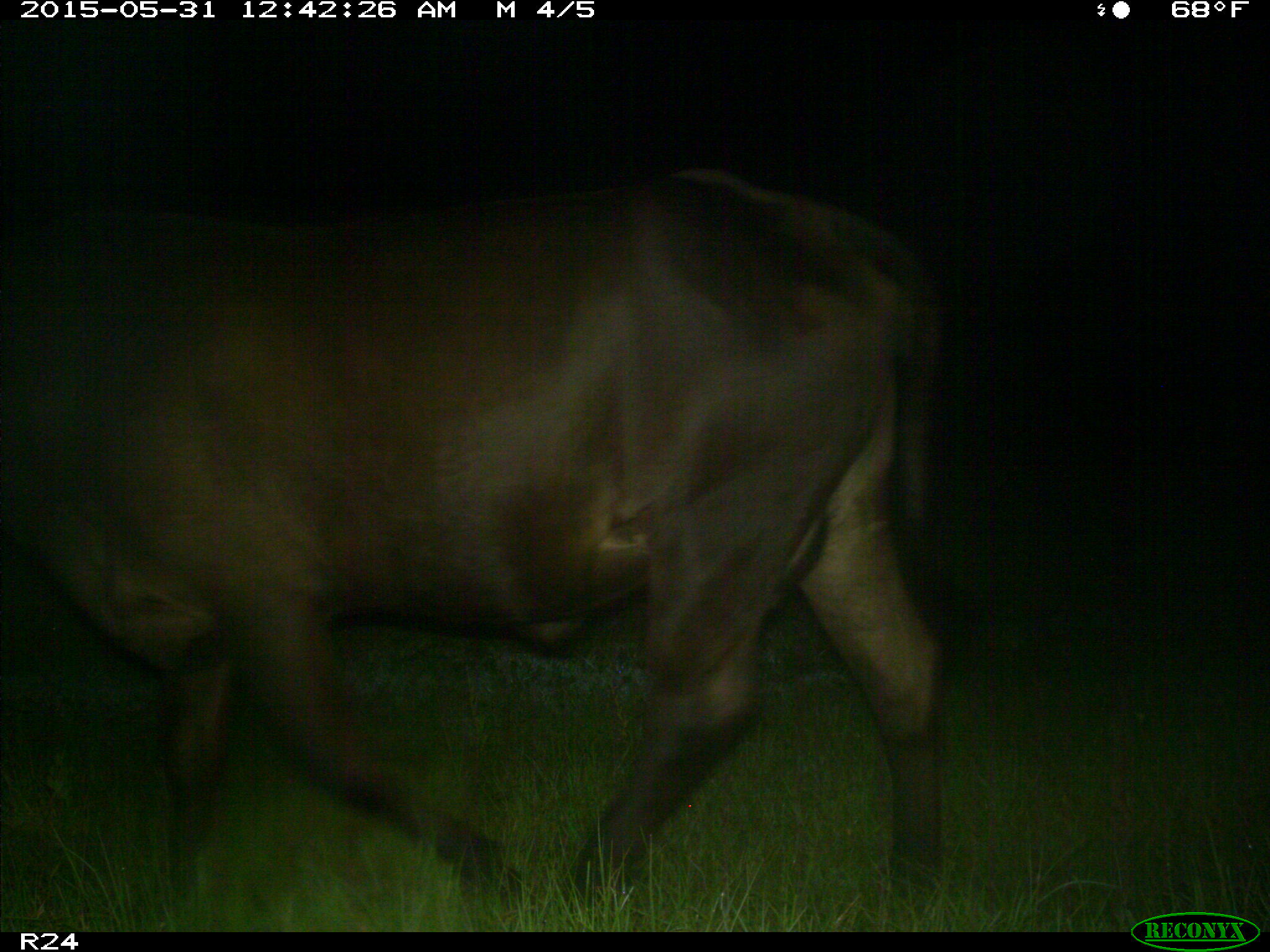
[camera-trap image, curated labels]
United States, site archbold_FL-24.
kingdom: Animalia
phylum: Chordata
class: Mammalia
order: Artiodactyla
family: Cervidae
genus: Odocoileus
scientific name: Odocoileus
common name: deer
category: unidentified deer